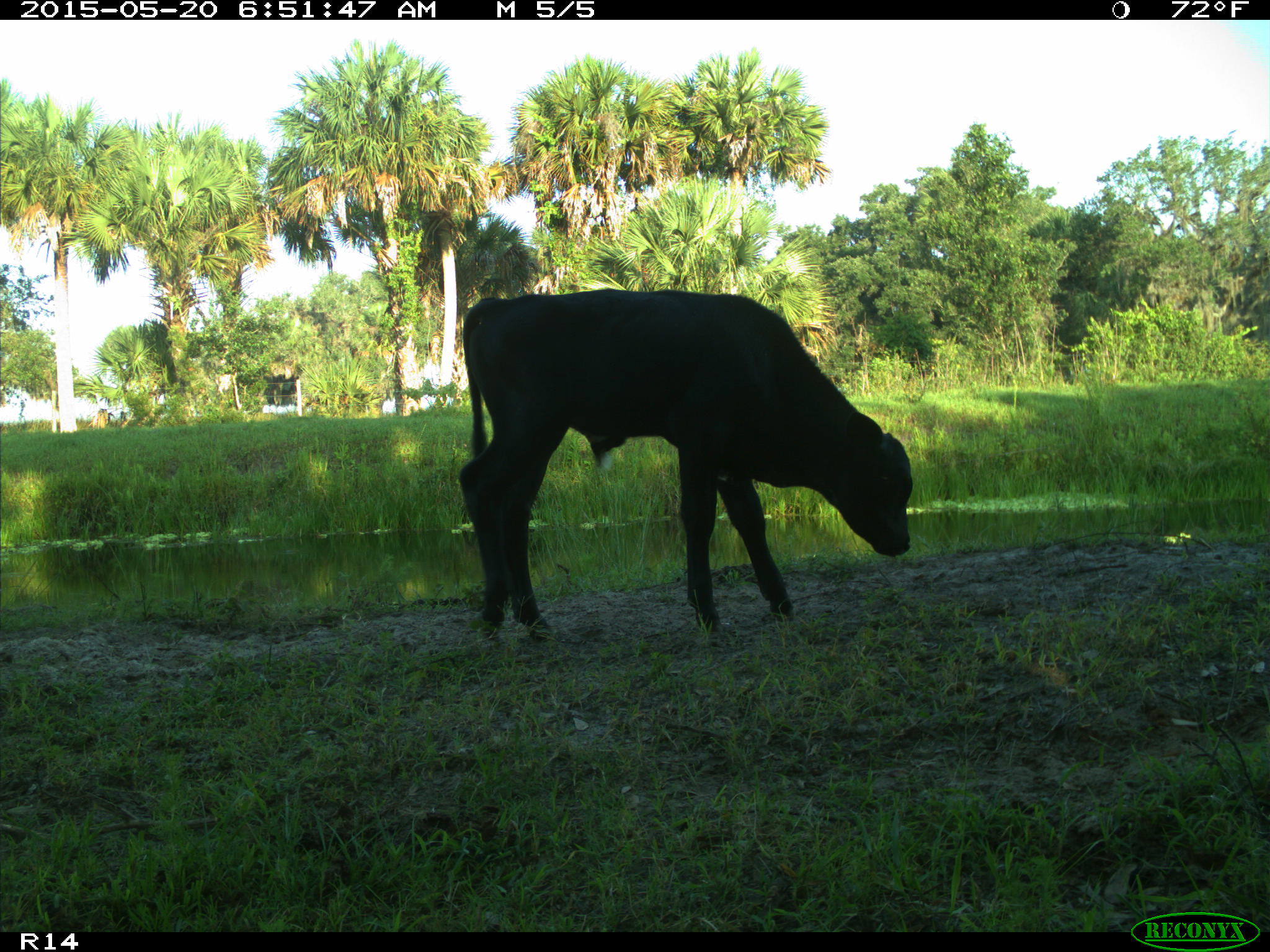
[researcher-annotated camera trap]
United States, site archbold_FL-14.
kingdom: Animalia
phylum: Chordata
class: Mammalia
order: Artiodactyla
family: Bovidae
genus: Bos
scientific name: Bos taurus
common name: domestic cow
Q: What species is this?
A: Bos taurus (domestic cow).